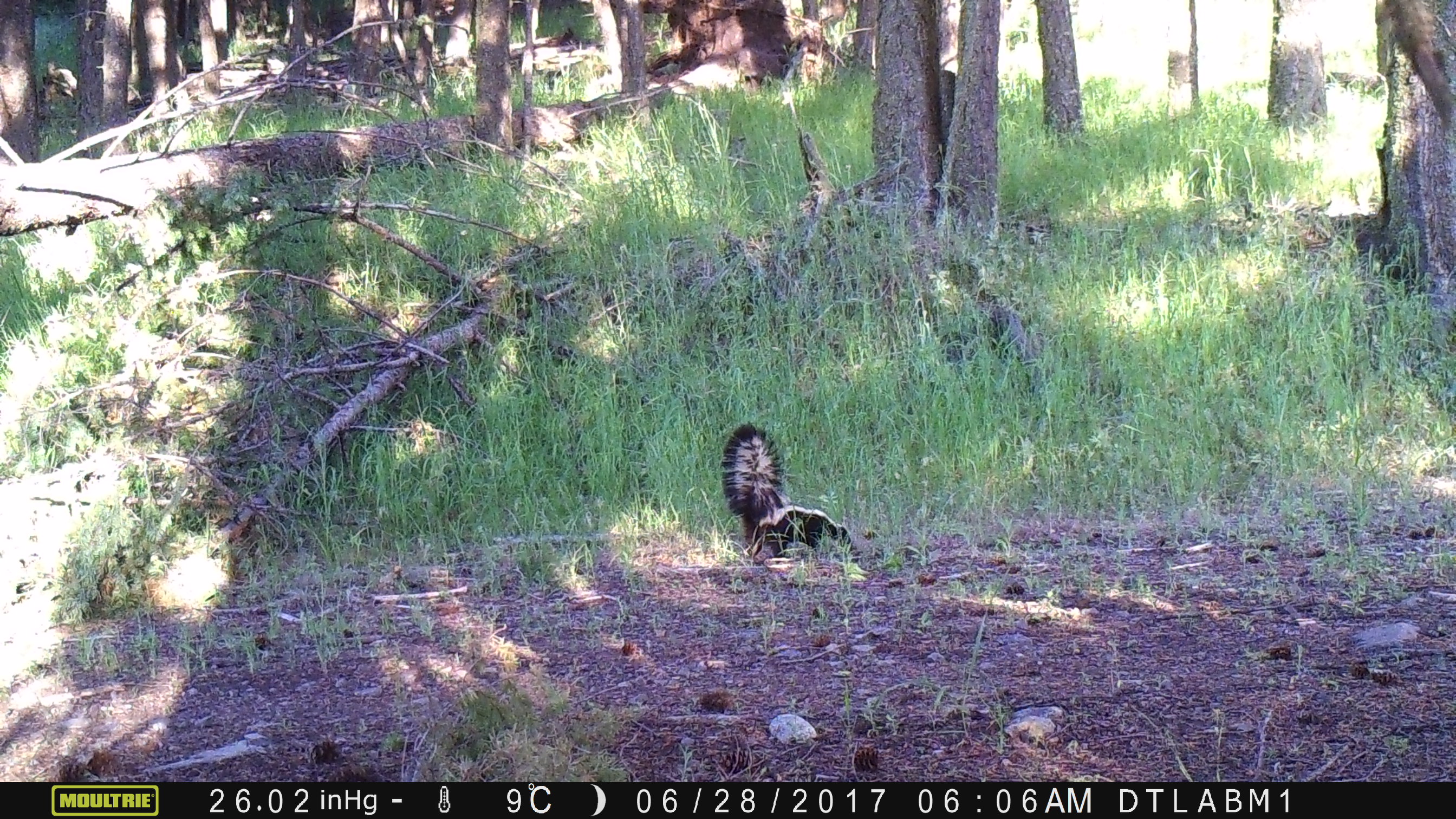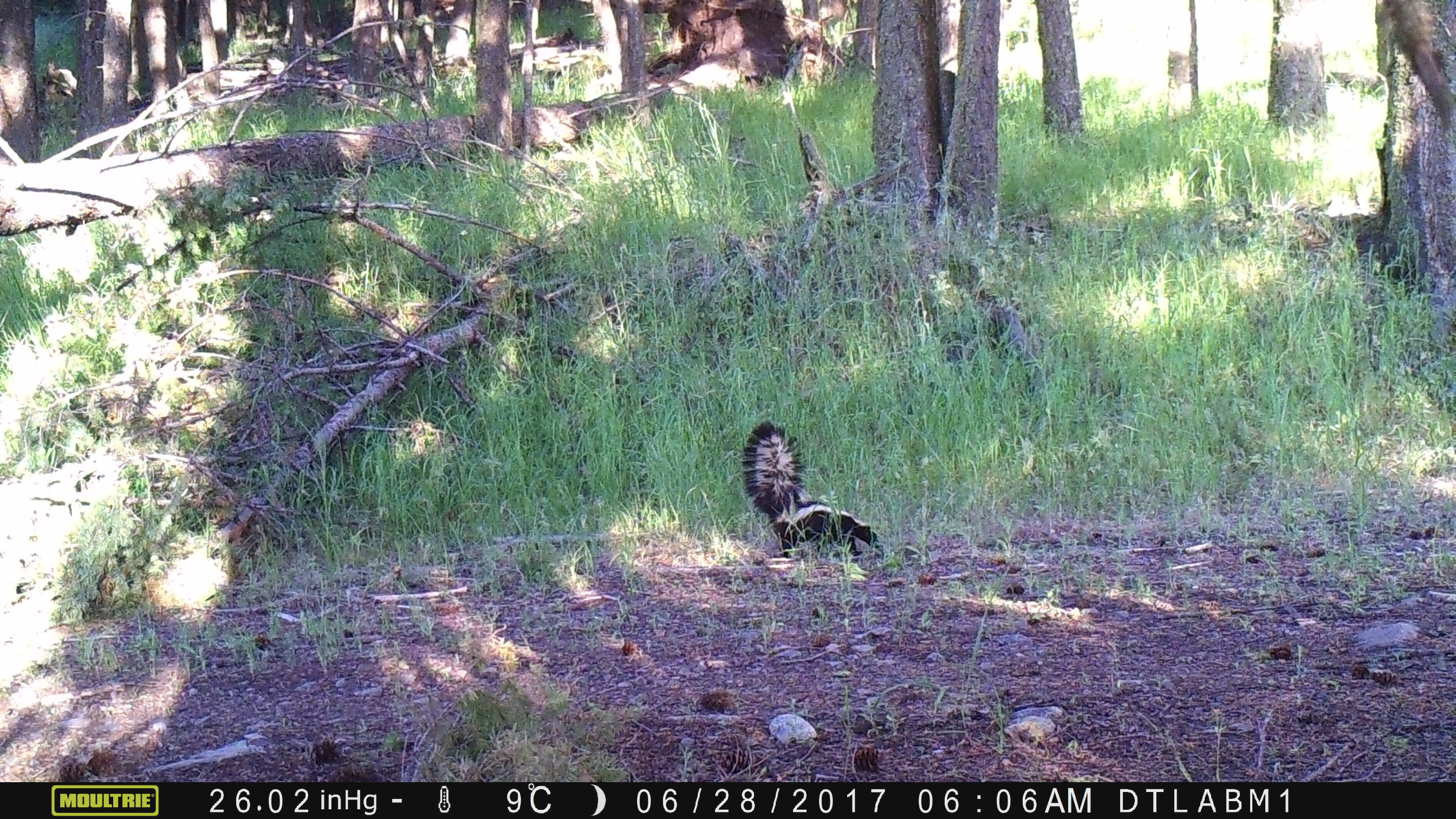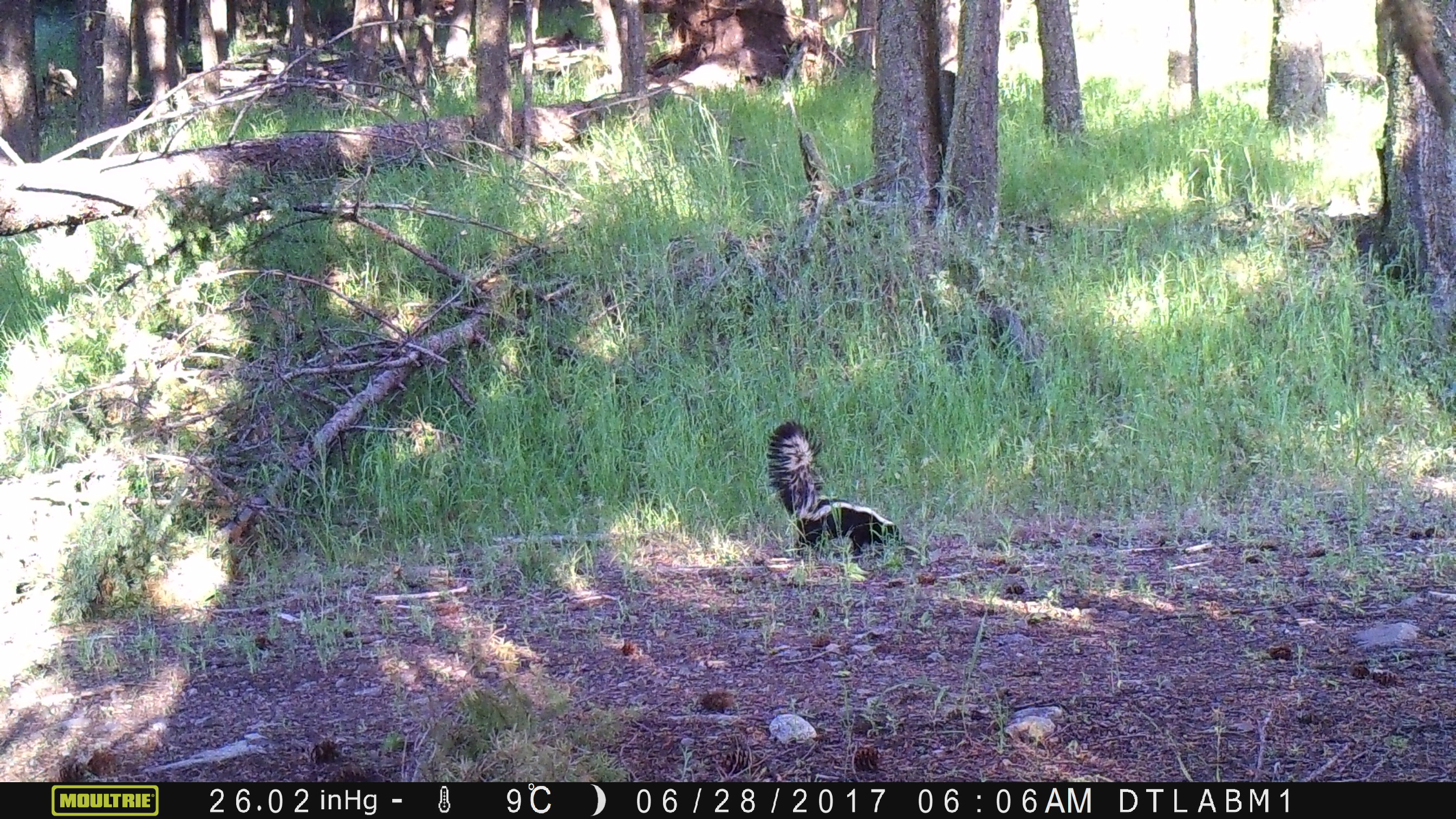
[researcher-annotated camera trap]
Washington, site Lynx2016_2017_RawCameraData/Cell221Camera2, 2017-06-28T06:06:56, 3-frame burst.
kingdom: Animalia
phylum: Chordata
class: Mammalia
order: Carnivora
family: Mephitidae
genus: Mephitis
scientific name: Mephitis mephitis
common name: striped skunk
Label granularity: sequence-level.